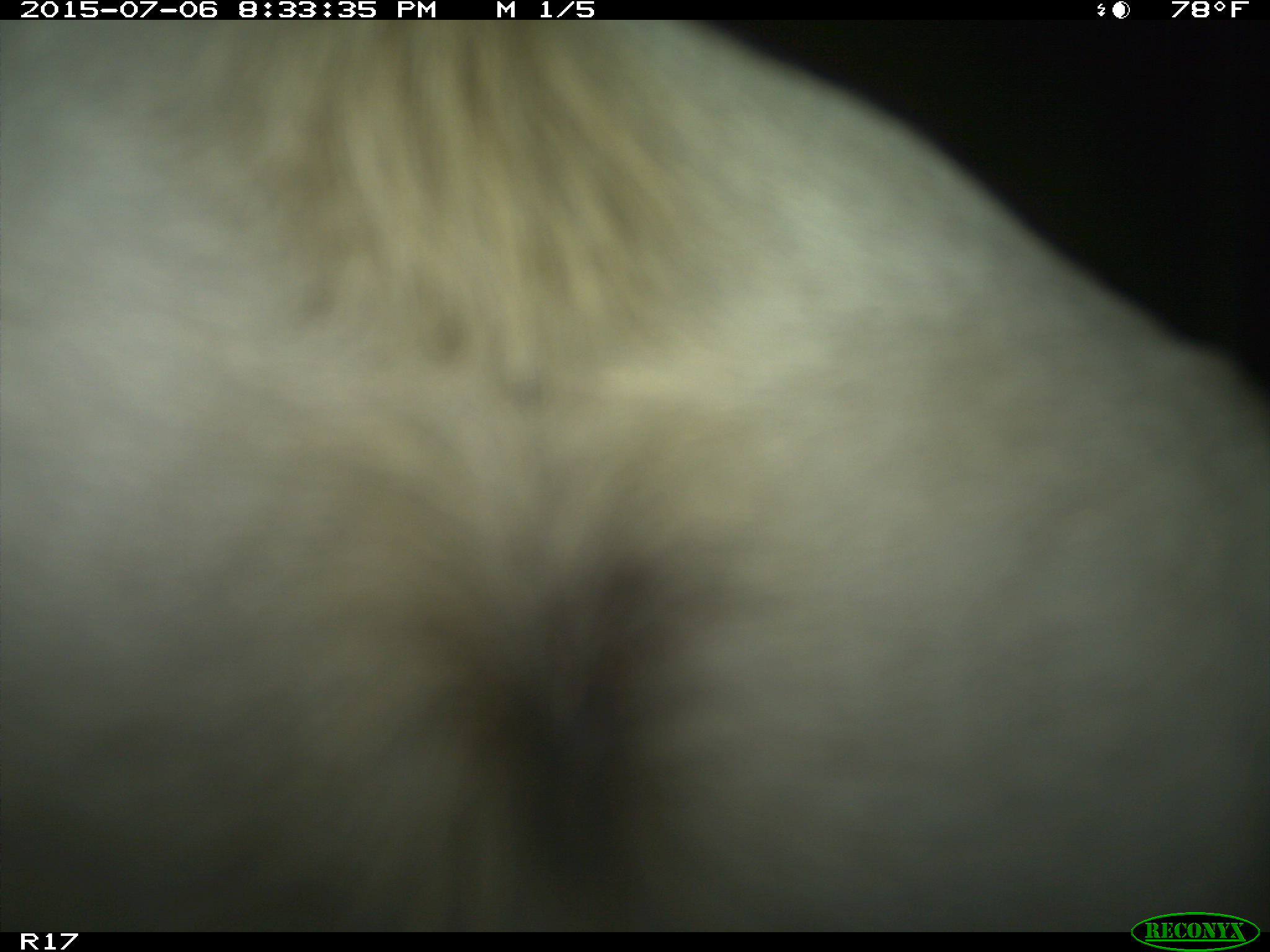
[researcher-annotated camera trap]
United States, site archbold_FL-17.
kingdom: Animalia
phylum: Chordata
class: Mammalia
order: Artiodactyla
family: Bovidae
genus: Bos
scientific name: Bos taurus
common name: domestic cow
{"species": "Bos taurus (domestic cow)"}